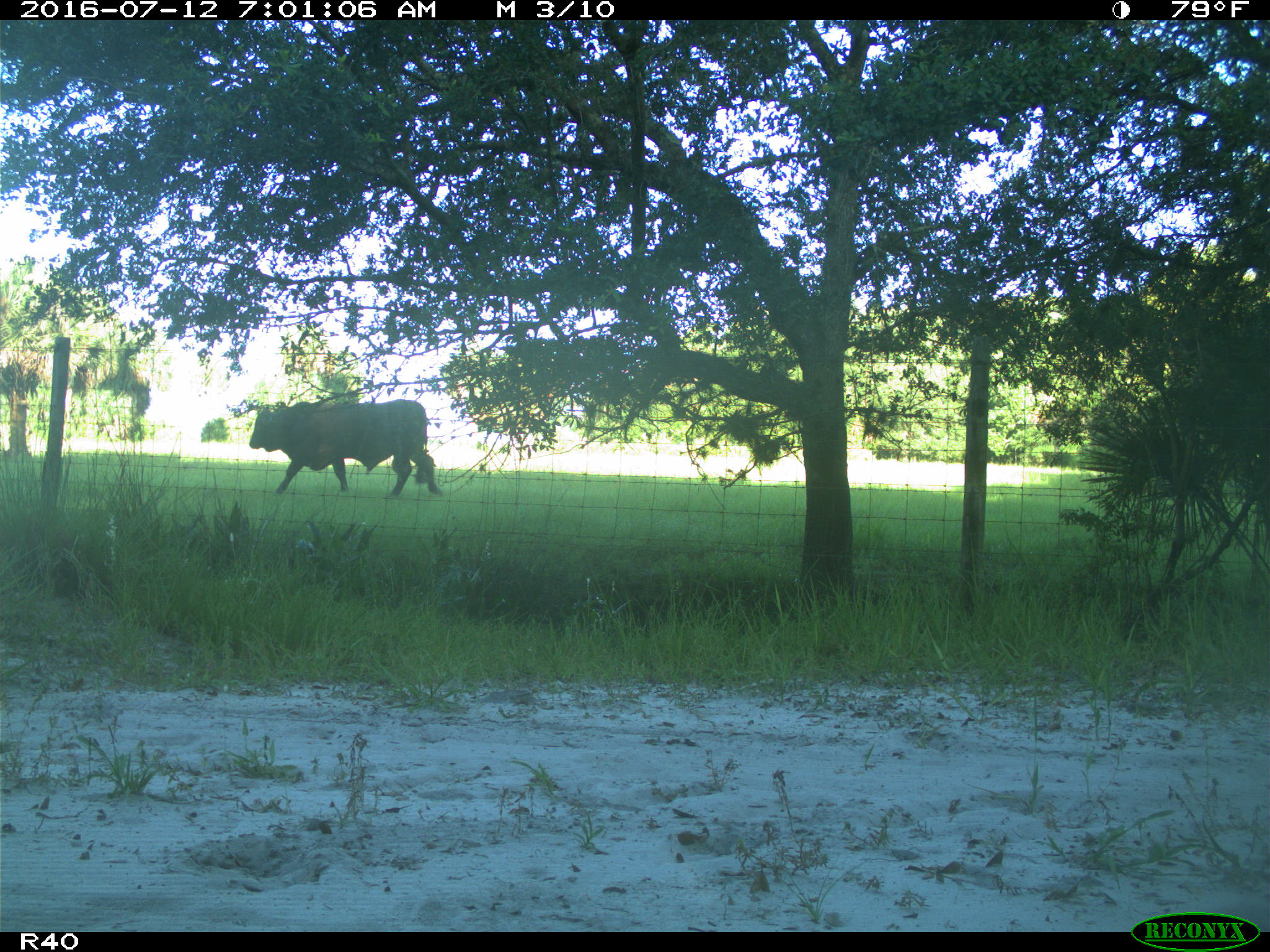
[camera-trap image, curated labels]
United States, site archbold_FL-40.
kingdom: Animalia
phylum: Chordata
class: Mammalia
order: Artiodactyla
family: Bovidae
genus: Bos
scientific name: Bos taurus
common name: domestic cow